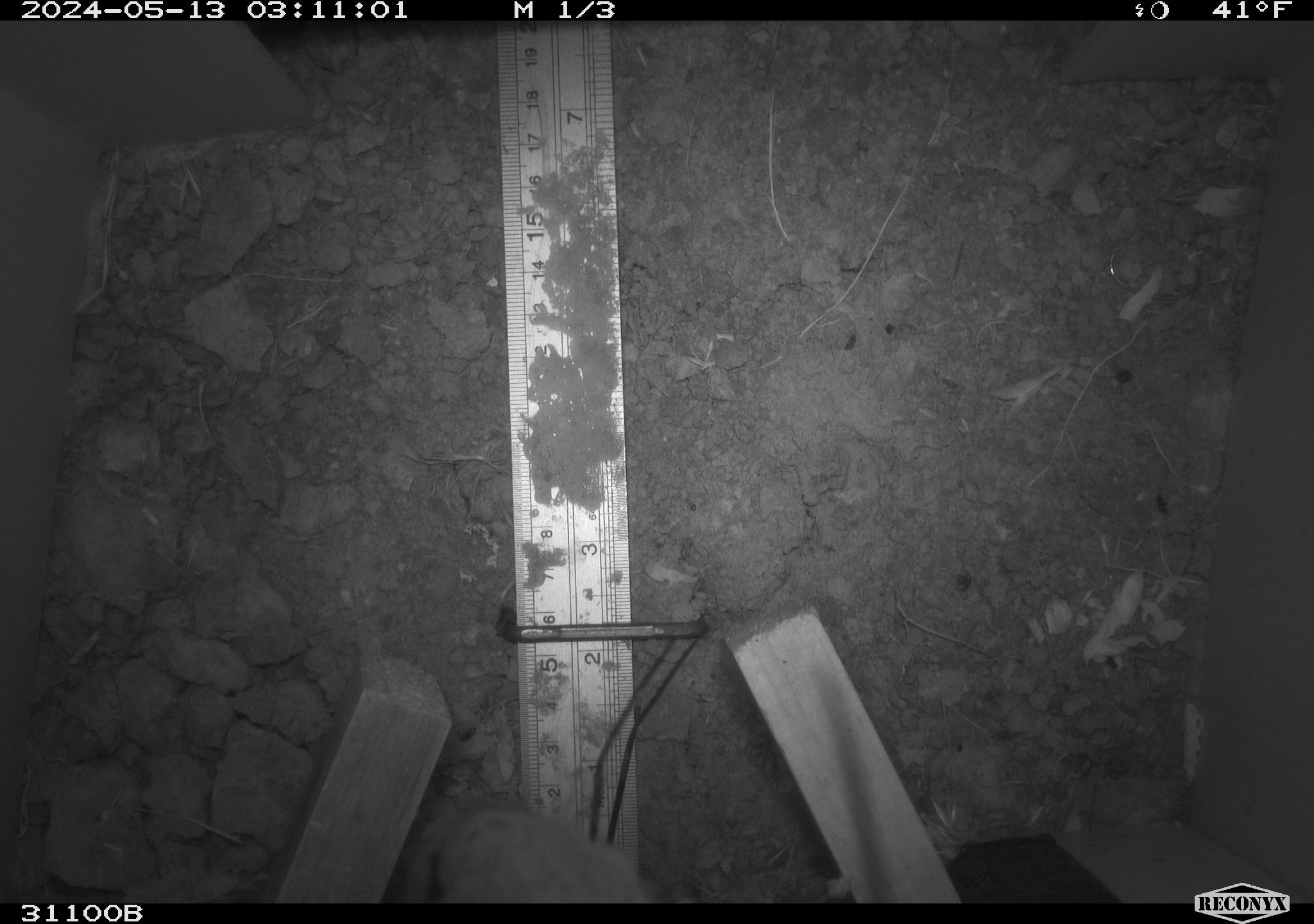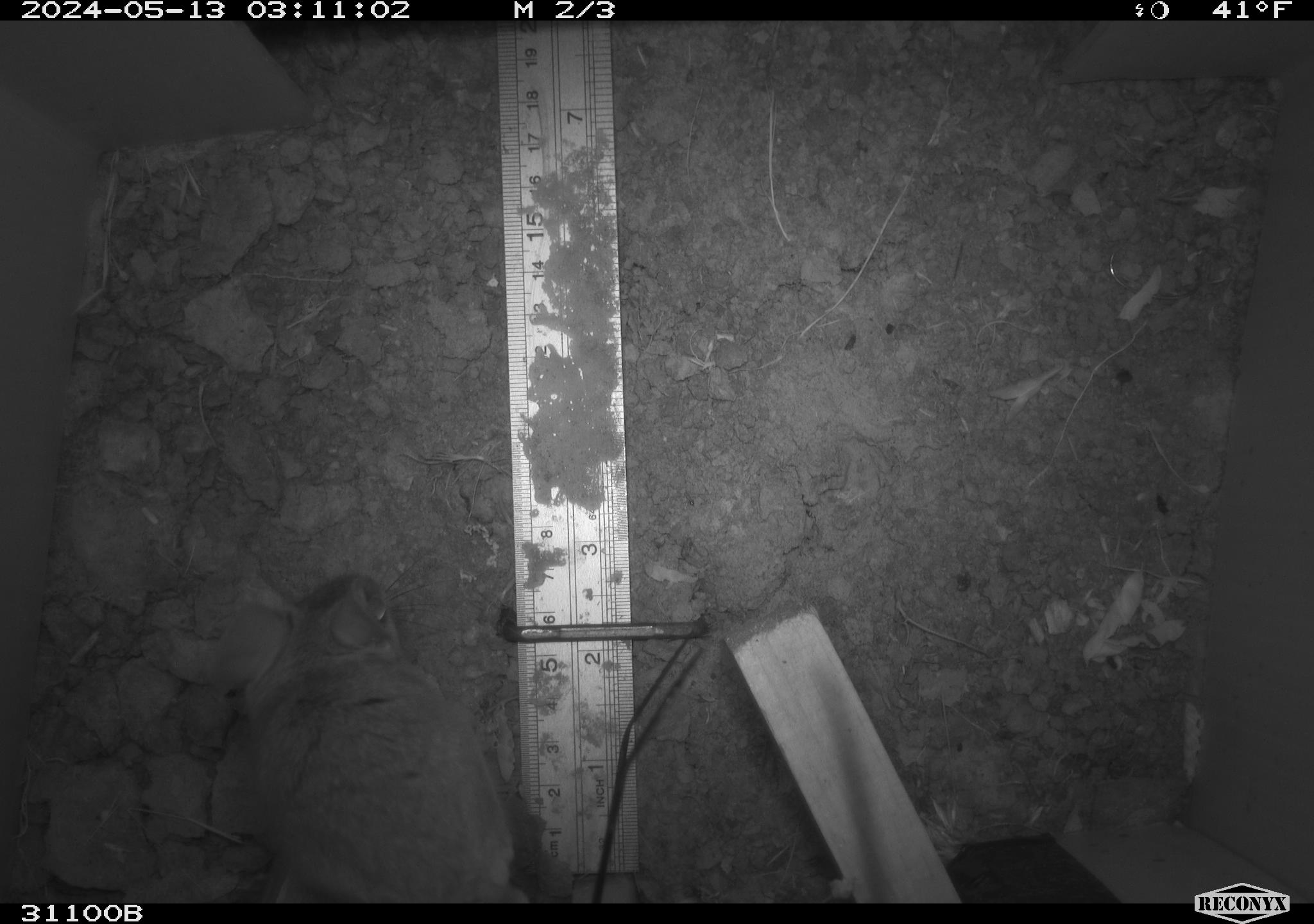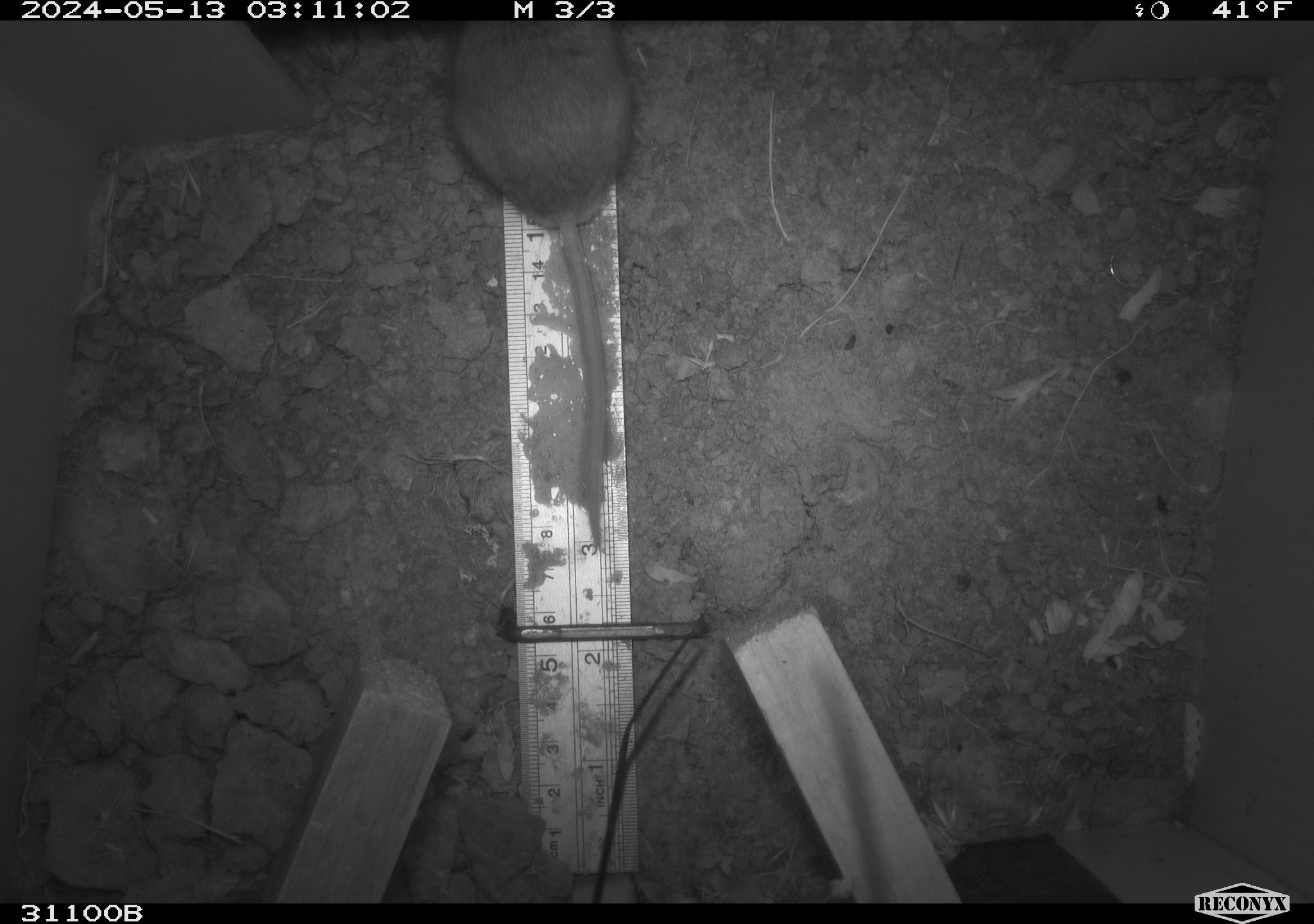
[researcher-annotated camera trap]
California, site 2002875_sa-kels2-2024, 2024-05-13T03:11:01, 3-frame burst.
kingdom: Animalia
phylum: Chordata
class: Mammalia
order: Rodentia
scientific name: Rodentia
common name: rodent